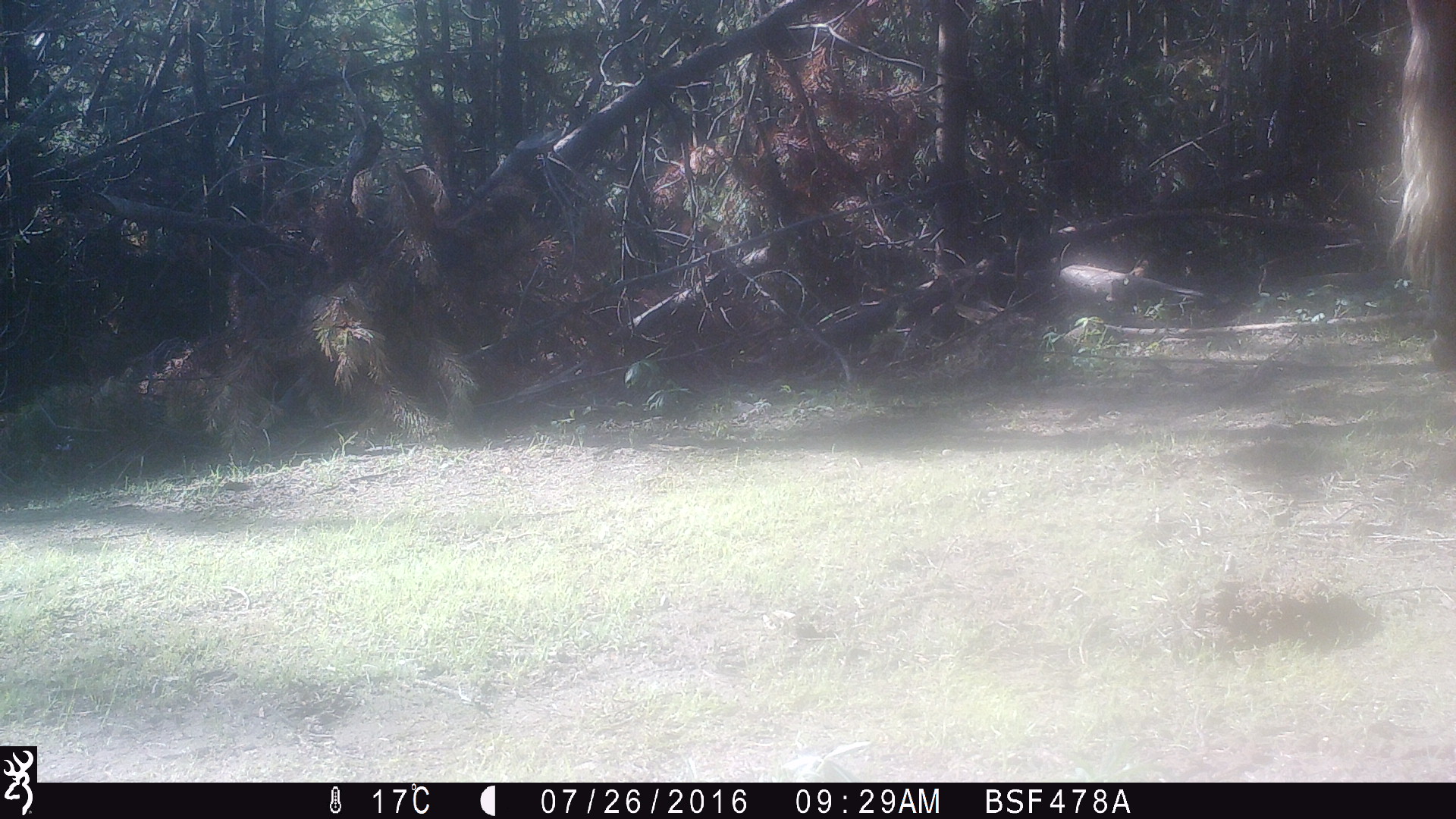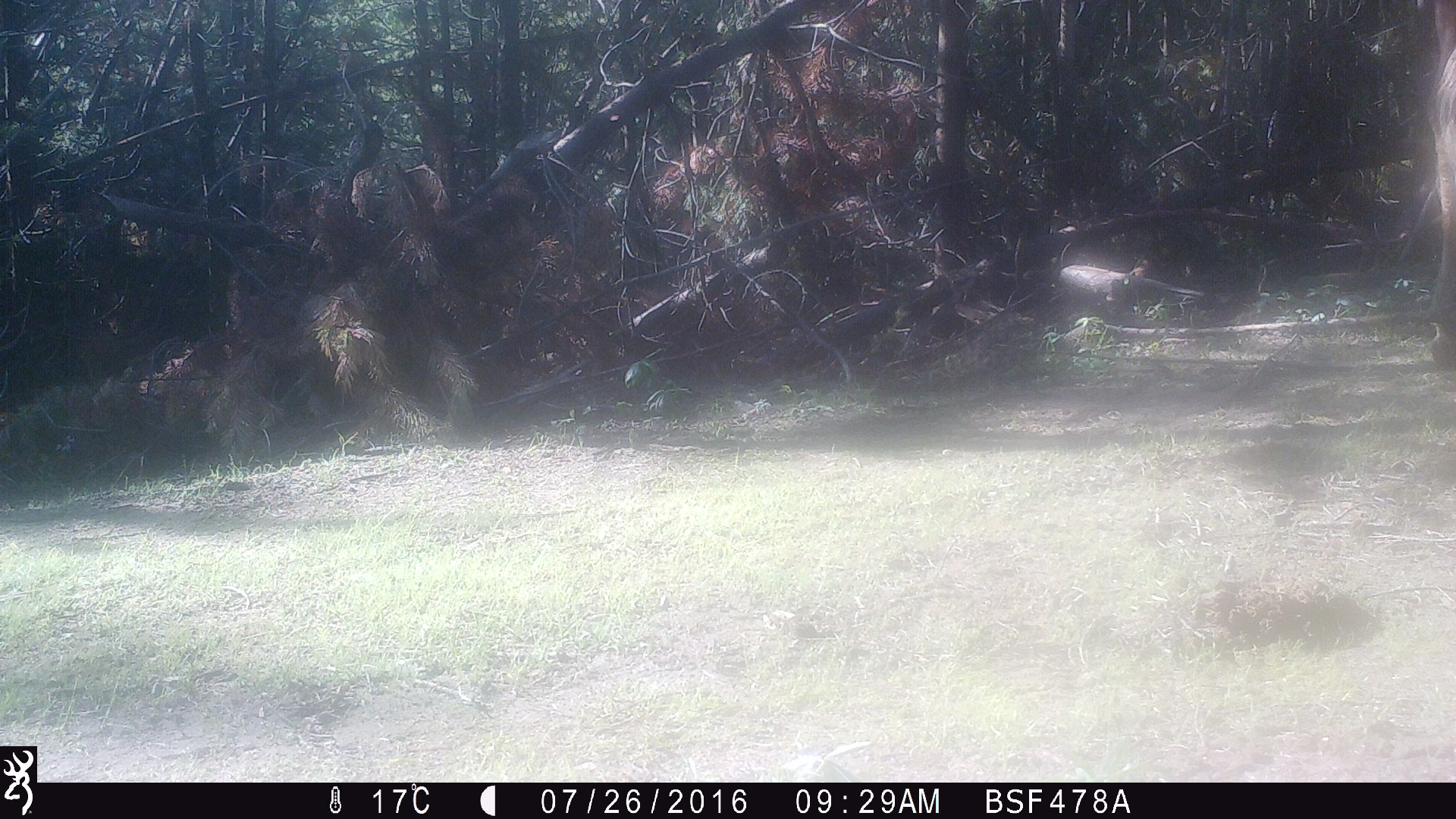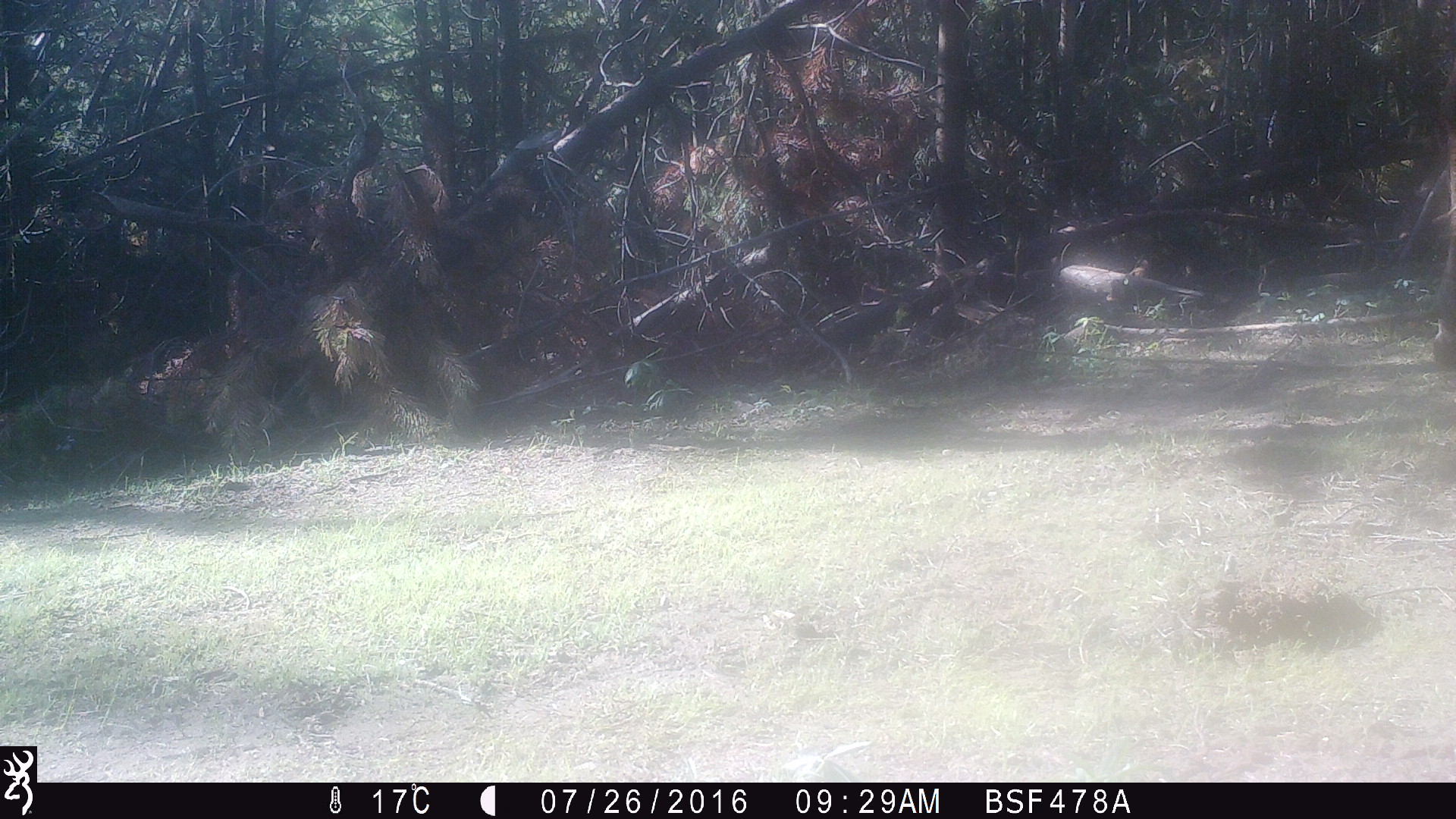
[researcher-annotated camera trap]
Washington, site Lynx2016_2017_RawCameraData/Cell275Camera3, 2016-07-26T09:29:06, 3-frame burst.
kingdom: Animalia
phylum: Chordata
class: Mammalia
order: Artiodactyla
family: Bovidae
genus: Bos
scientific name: Bos taurus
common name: domestic cattle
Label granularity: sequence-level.